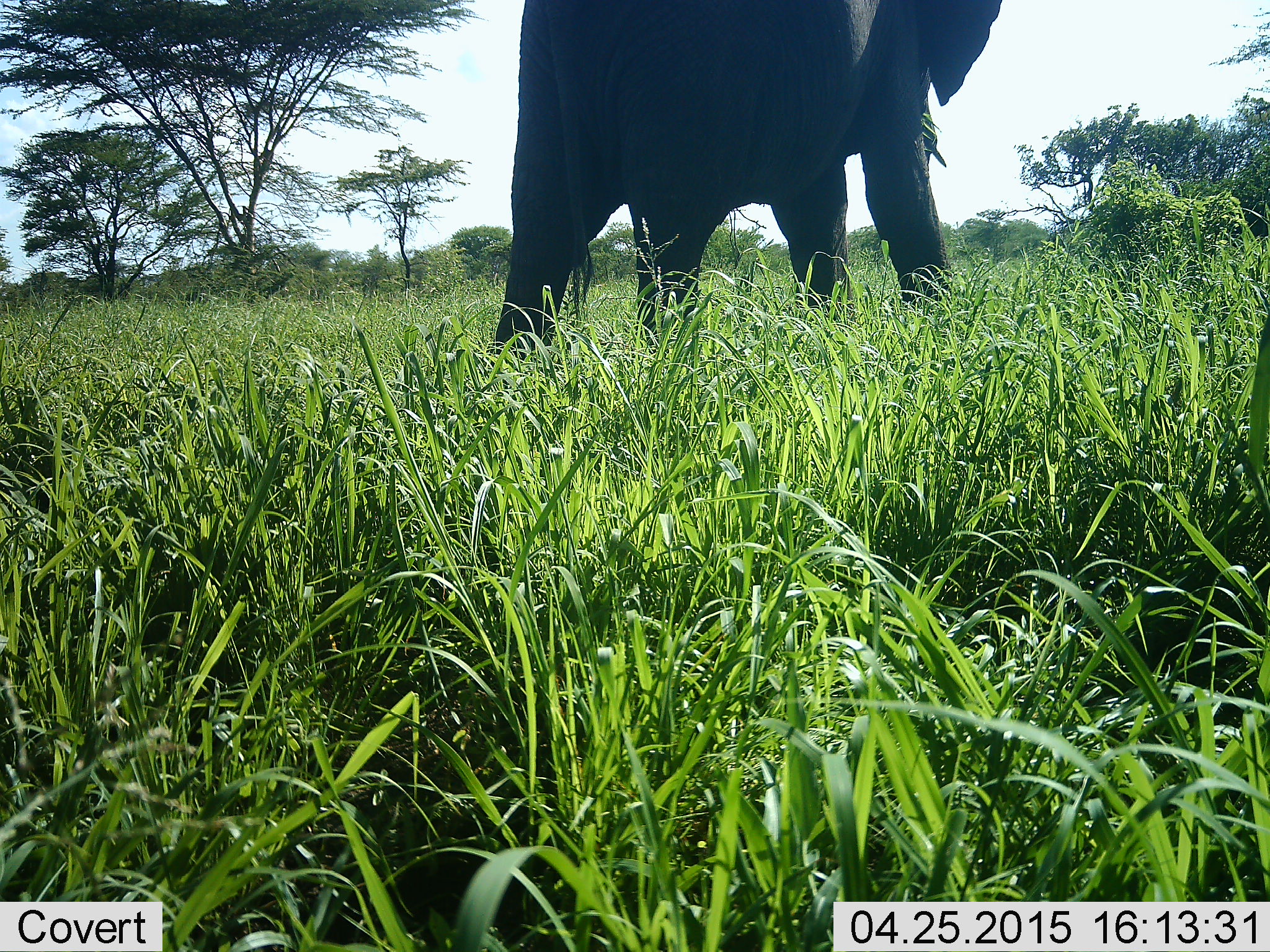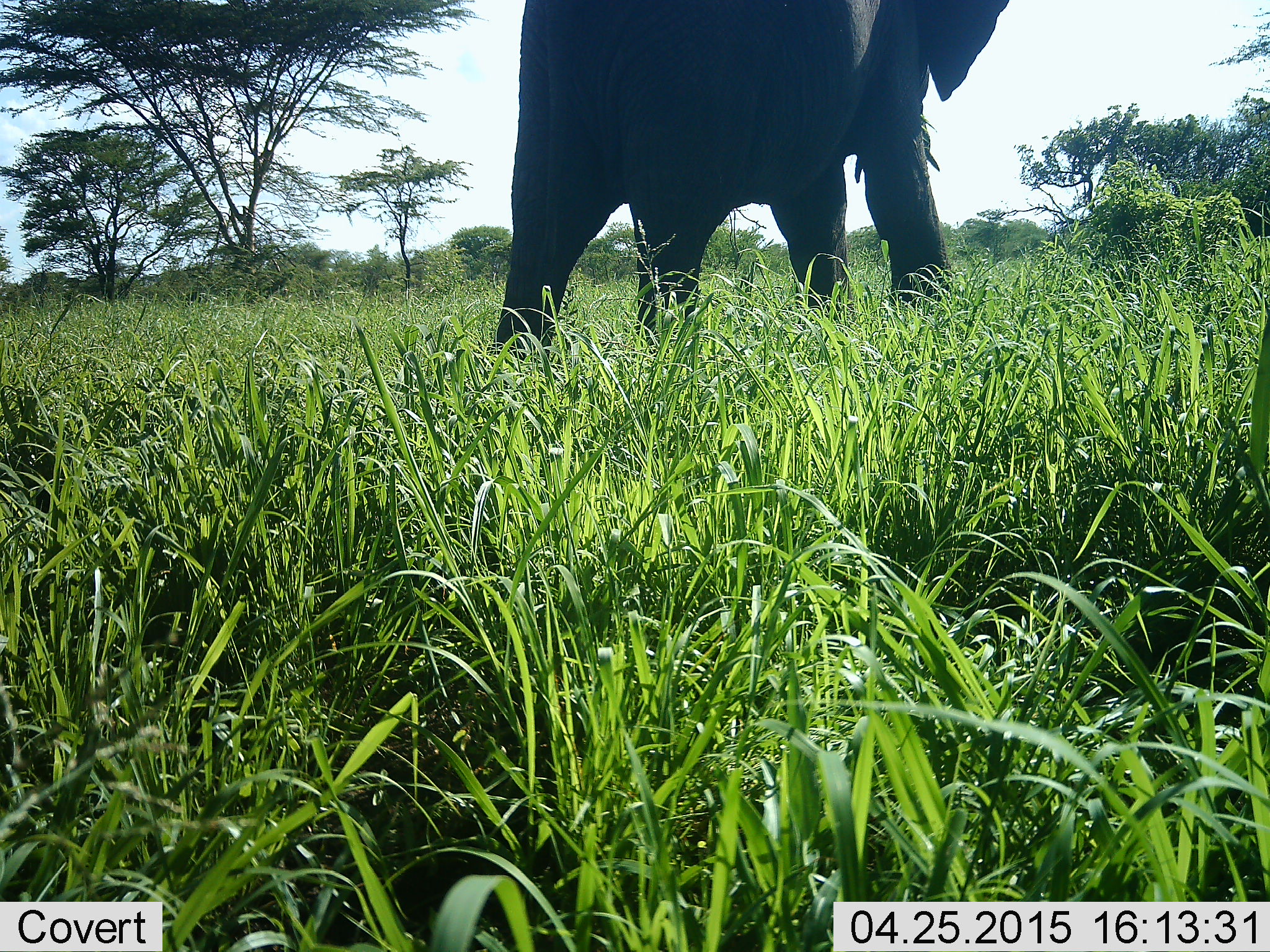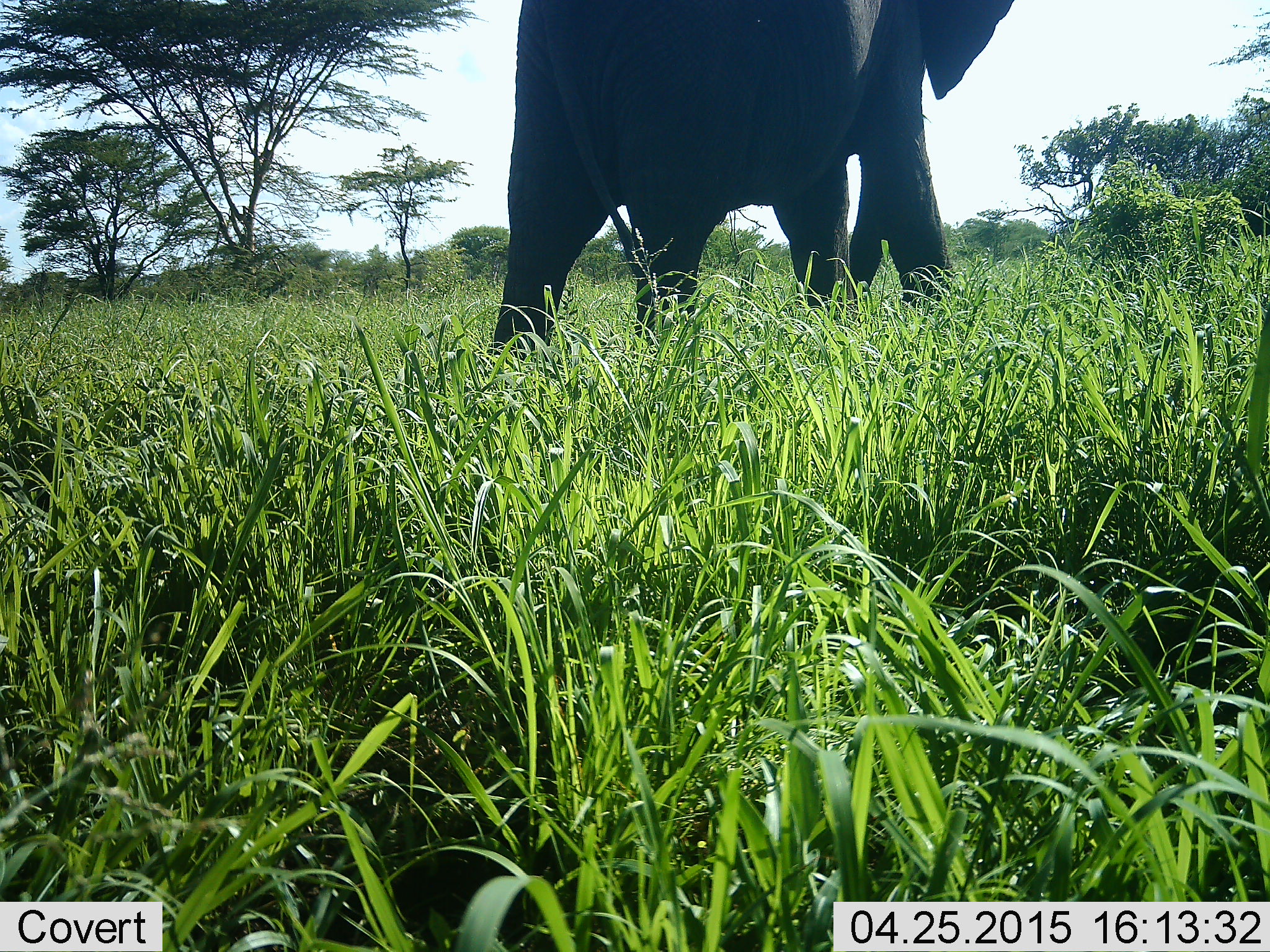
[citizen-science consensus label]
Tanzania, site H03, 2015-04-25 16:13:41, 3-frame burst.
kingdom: Animalia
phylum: Chordata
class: Mammalia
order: Proboscidea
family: Elephantidae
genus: Loxodonta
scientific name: Loxodonta africana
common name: african bush elephant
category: elephant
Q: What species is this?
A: Elephant (african bush elephant) (Loxodonta africana).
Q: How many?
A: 1.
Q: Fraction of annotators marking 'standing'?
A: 70%.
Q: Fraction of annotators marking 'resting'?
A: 0%.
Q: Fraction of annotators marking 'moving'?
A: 10%.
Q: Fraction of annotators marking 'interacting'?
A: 0%.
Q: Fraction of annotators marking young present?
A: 0%.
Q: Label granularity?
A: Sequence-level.